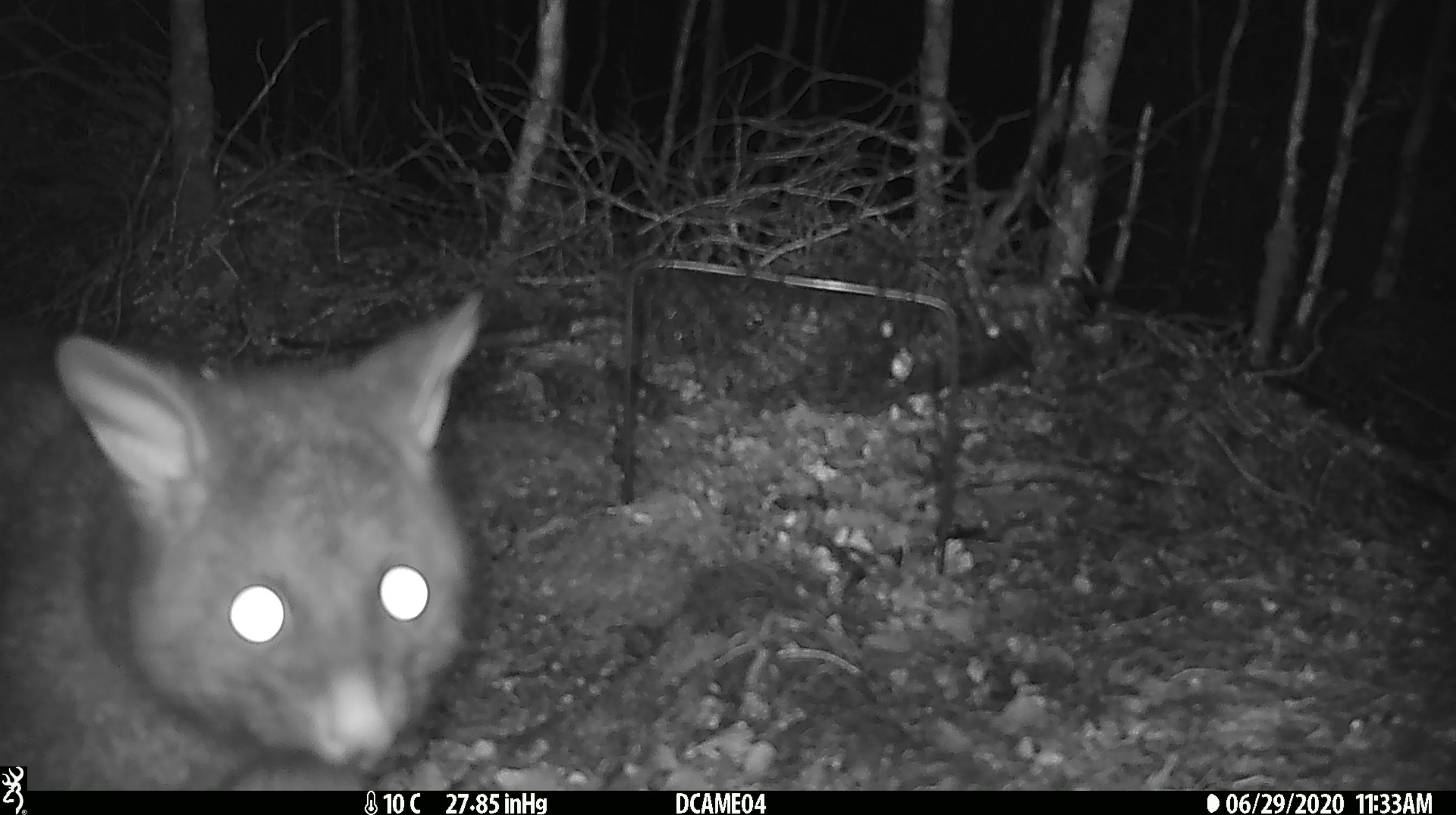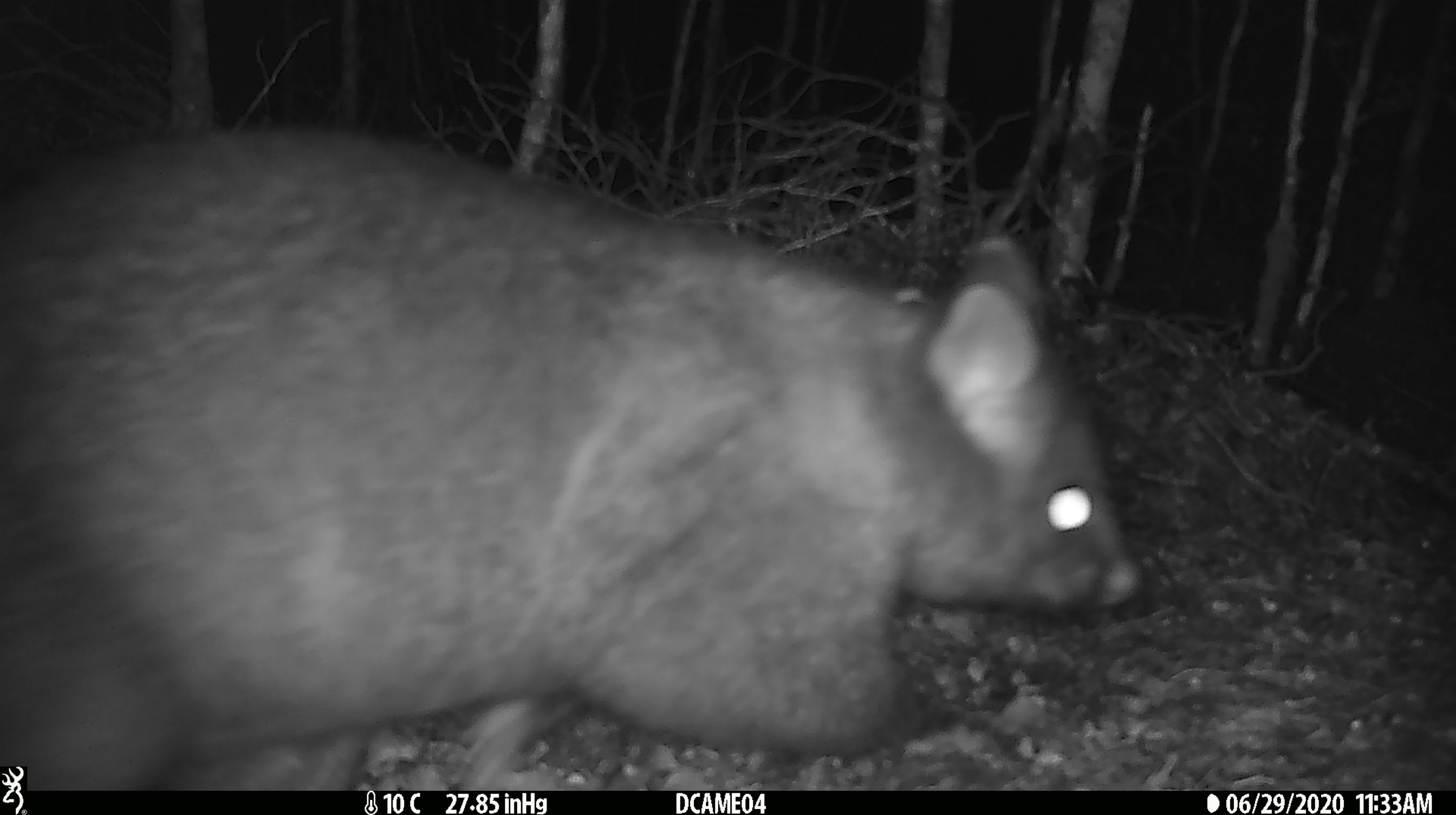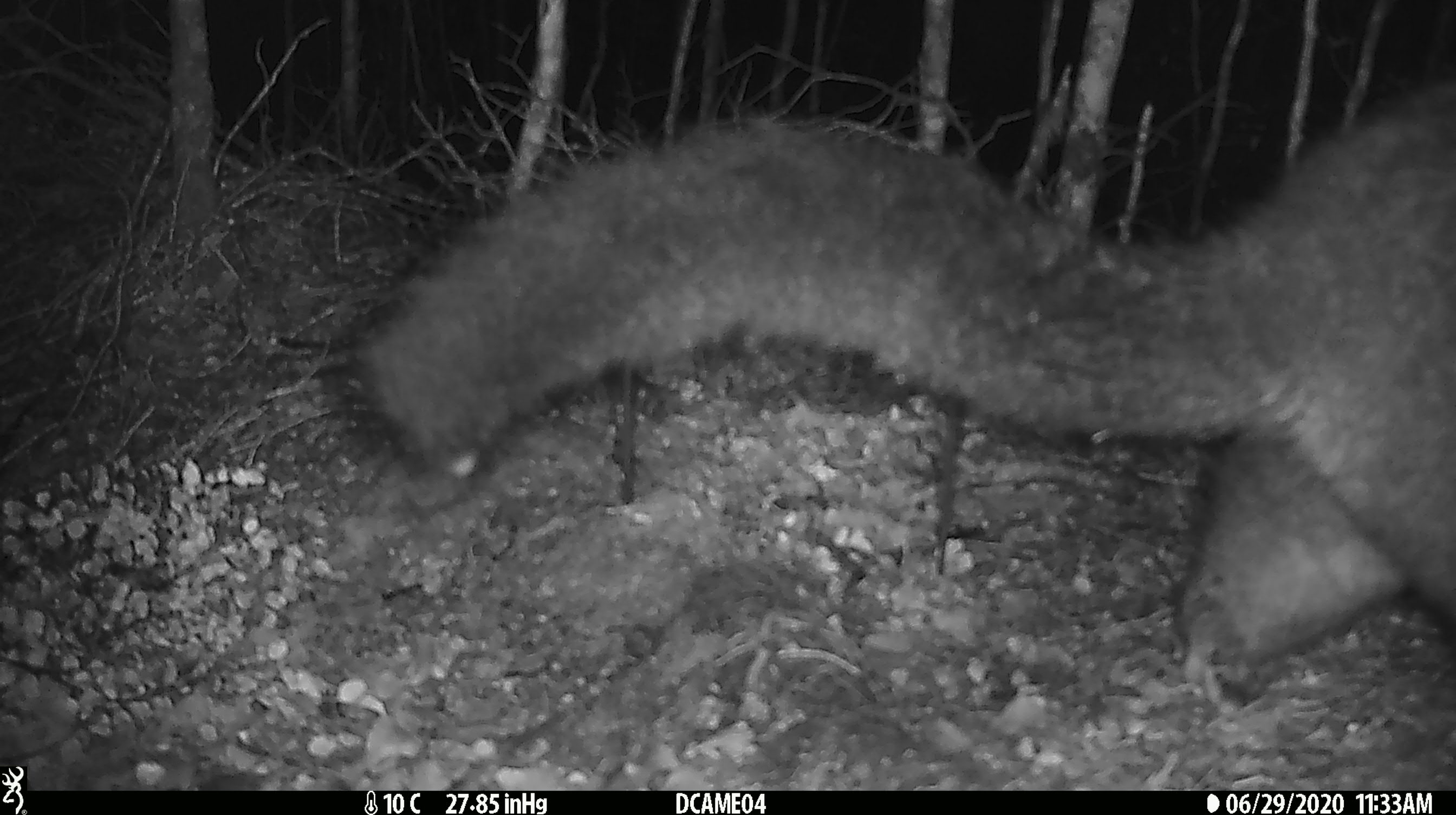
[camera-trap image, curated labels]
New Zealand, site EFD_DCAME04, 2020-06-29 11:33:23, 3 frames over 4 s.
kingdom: Animalia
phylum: Chordata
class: Mammalia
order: Diprotodontia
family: Phalangeridae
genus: Trichosurus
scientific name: Trichosurus vulpecula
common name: common brushtail possum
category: possum